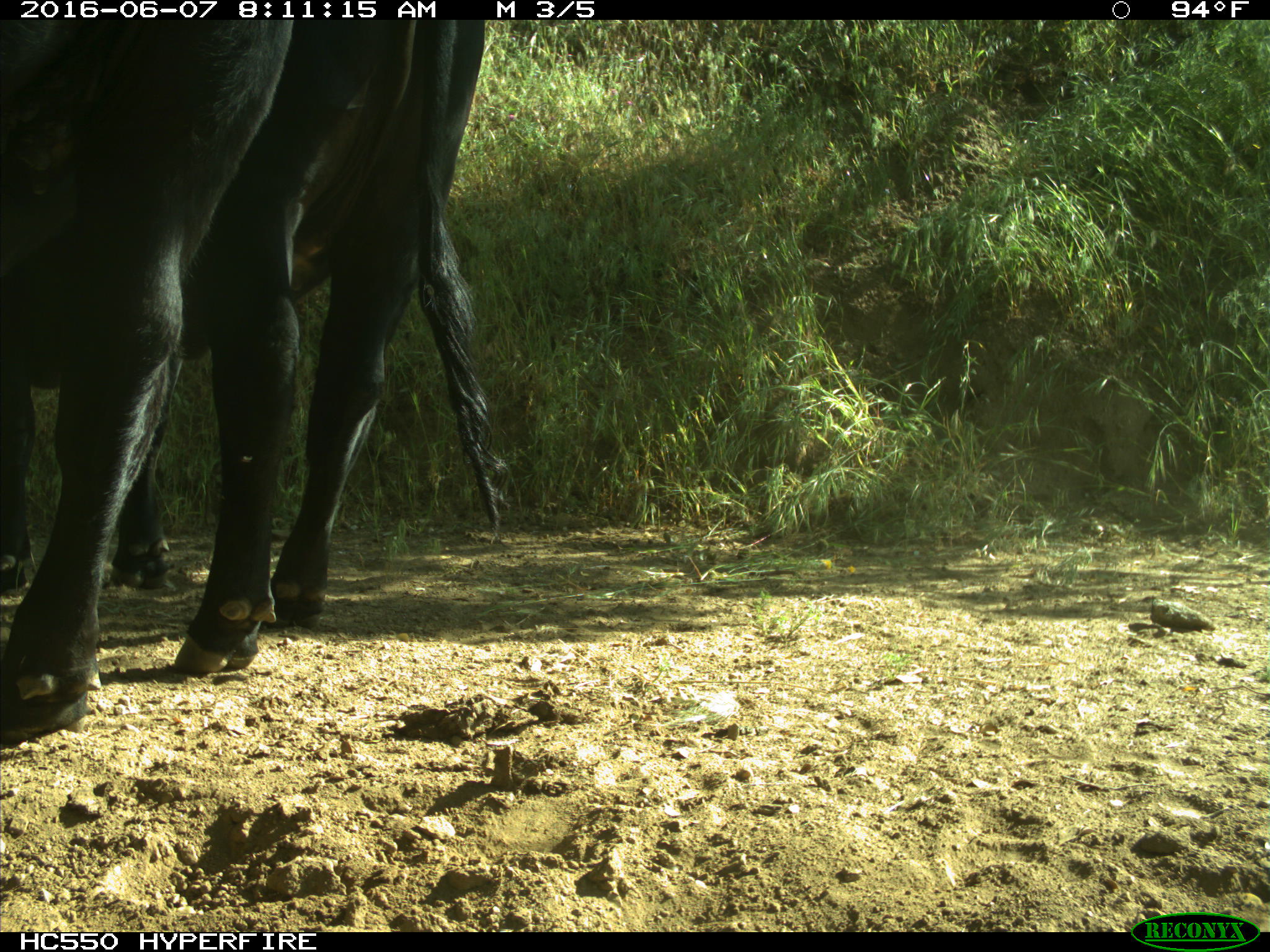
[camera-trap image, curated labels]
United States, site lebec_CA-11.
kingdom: Animalia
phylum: Chordata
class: Mammalia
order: Artiodactyla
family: Bovidae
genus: Bos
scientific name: Bos taurus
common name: domestic cow